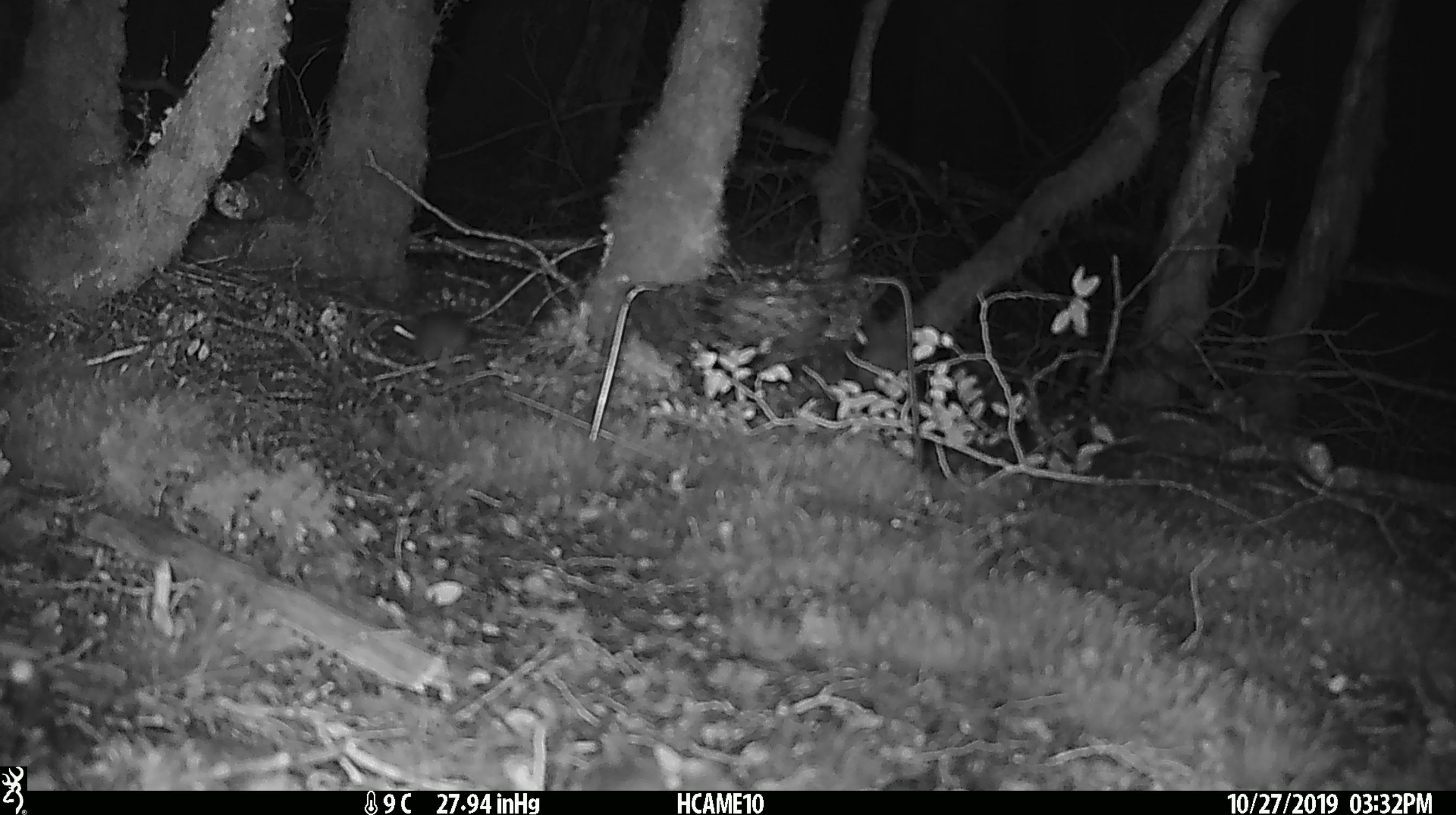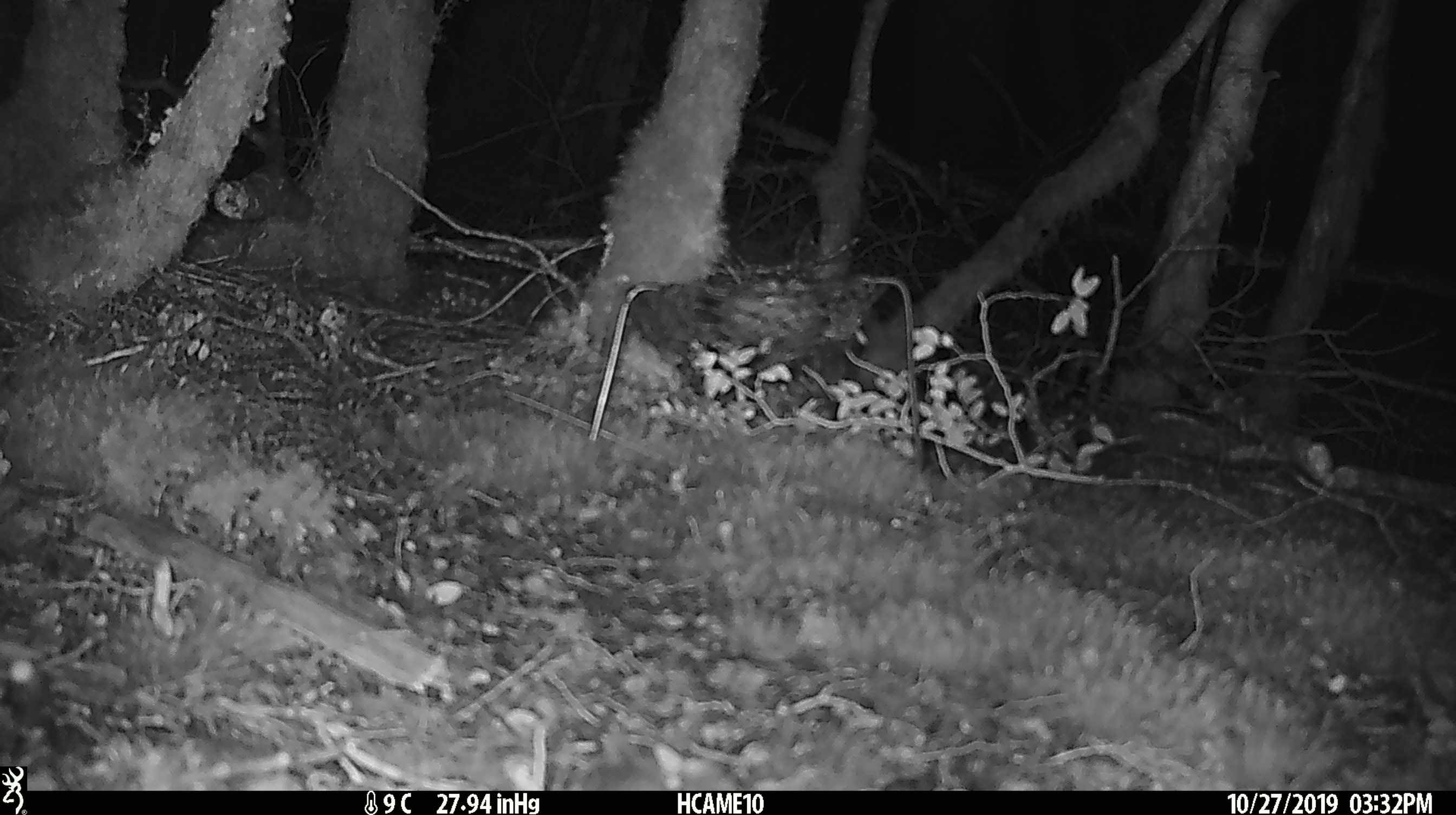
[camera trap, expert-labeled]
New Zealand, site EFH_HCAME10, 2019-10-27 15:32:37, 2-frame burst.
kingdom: Animalia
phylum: Chordata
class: Mammalia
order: Rodentia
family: Muridae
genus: Mus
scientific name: Mus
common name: mouse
Mouse (Mus).